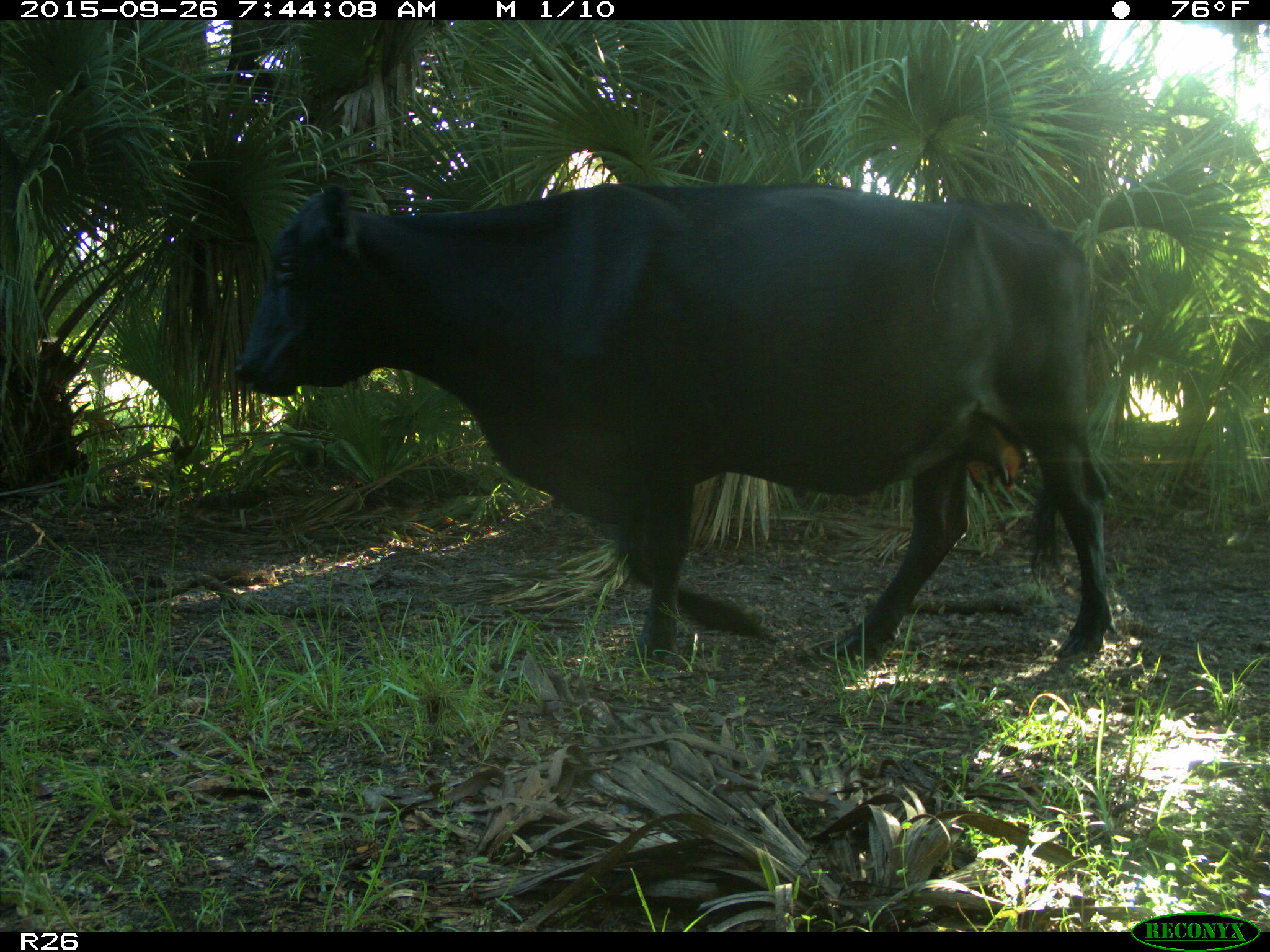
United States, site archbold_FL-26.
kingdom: Animalia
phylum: Chordata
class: Mammalia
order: Artiodactyla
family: Bovidae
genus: Bos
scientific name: Bos taurus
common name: domestic cow